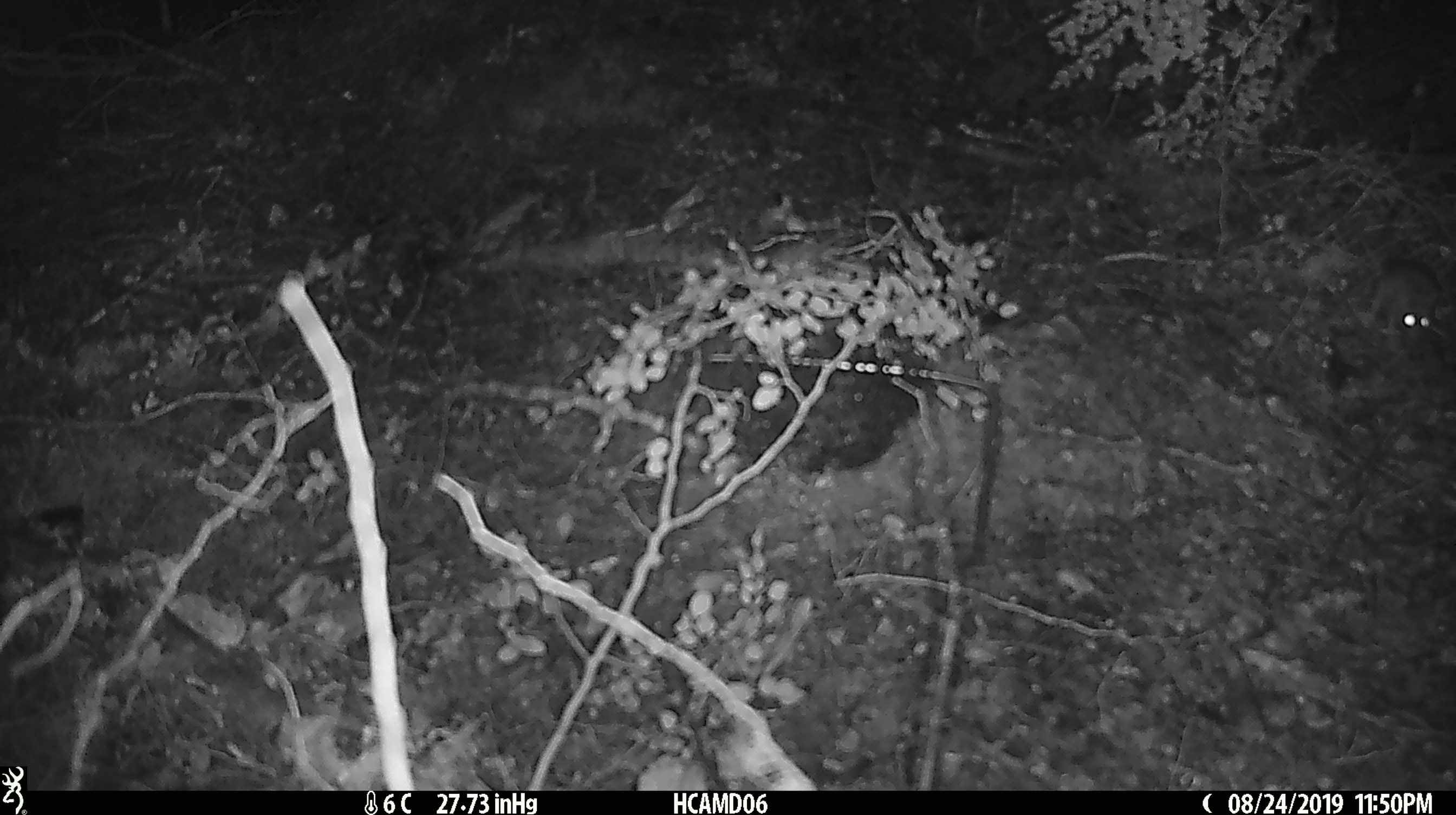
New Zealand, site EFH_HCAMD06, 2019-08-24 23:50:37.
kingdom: Animalia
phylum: Chordata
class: Mammalia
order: Rodentia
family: Muridae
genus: Mus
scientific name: Mus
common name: mouse